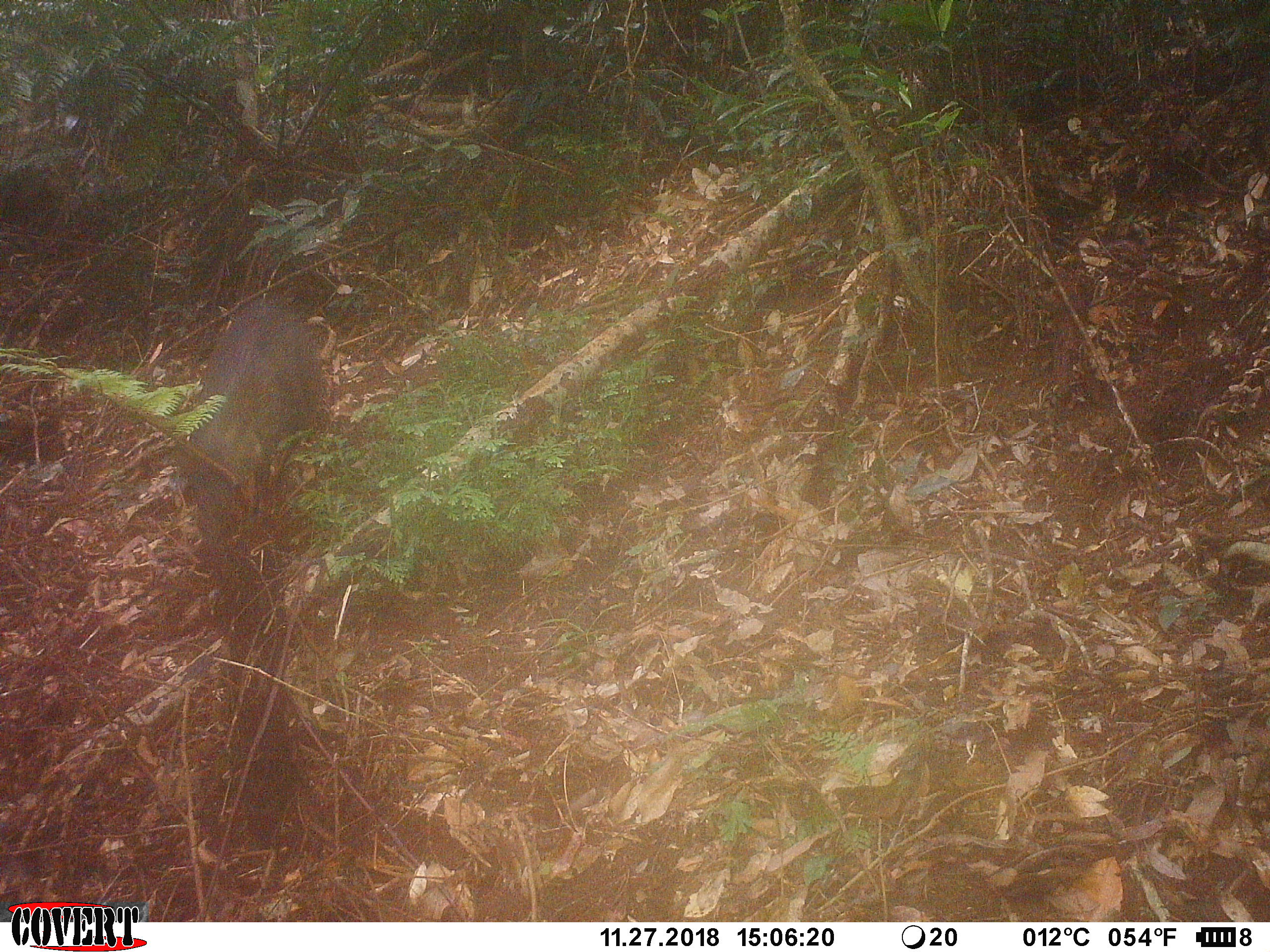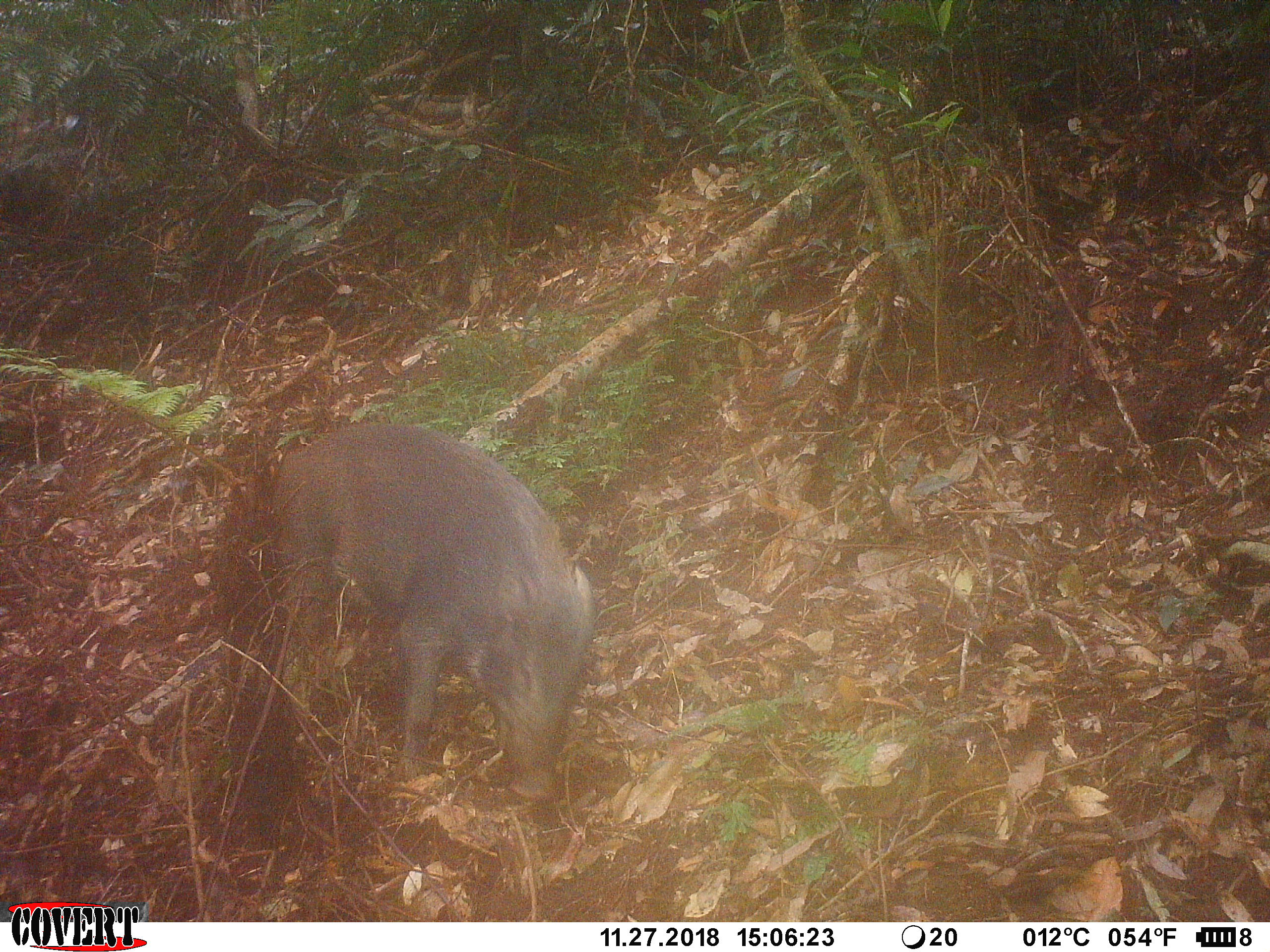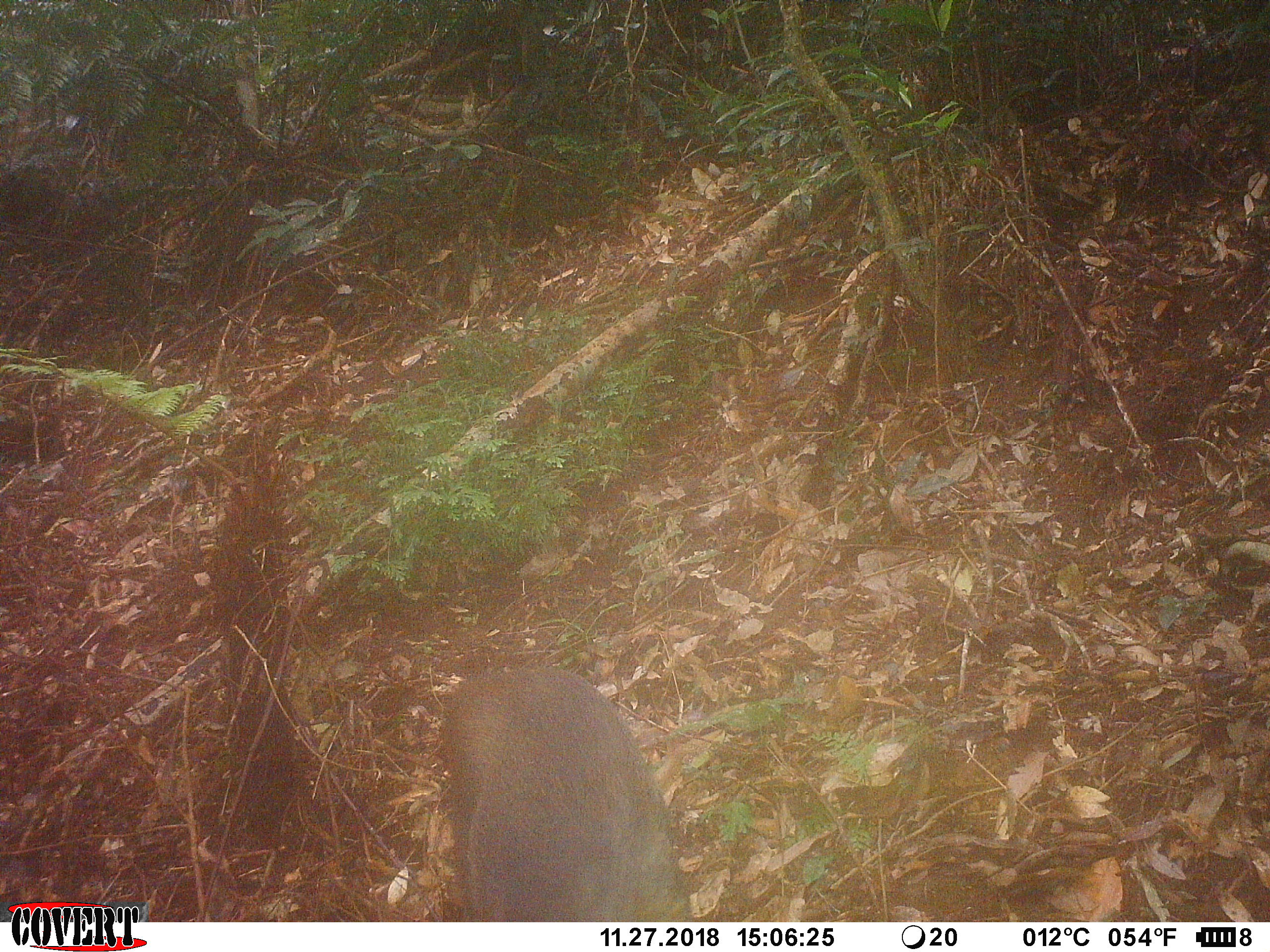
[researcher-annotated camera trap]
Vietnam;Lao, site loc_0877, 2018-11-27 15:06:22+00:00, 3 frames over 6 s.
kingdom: Animalia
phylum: Chordata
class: Mammalia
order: Artiodactyla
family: Suidae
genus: Sus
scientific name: Sus scrofa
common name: eurasian wild pig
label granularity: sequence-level